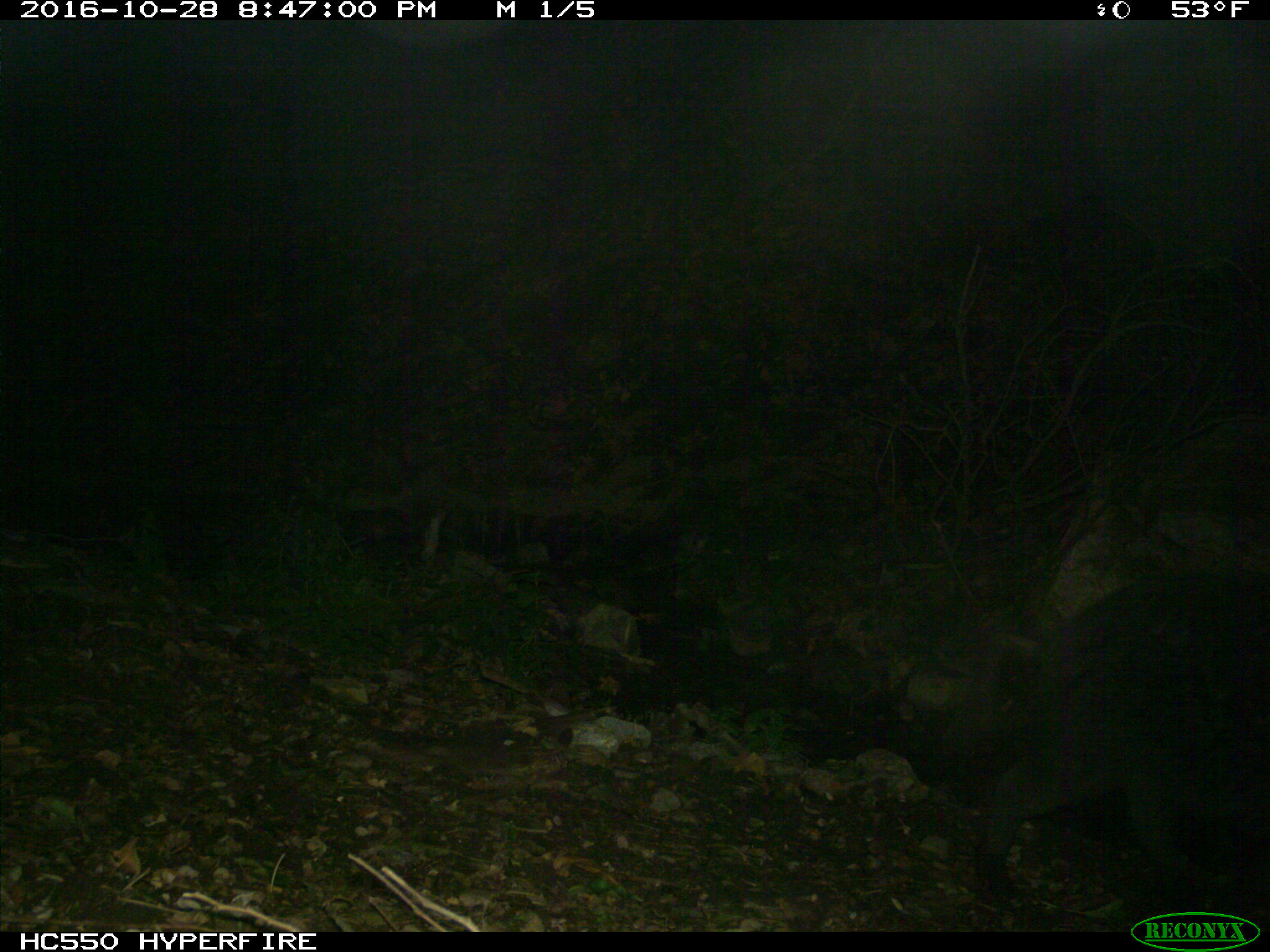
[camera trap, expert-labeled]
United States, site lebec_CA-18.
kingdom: Animalia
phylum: Chordata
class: Mammalia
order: Artiodactyla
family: Suidae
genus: Sus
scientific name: Sus scrofa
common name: wild boar